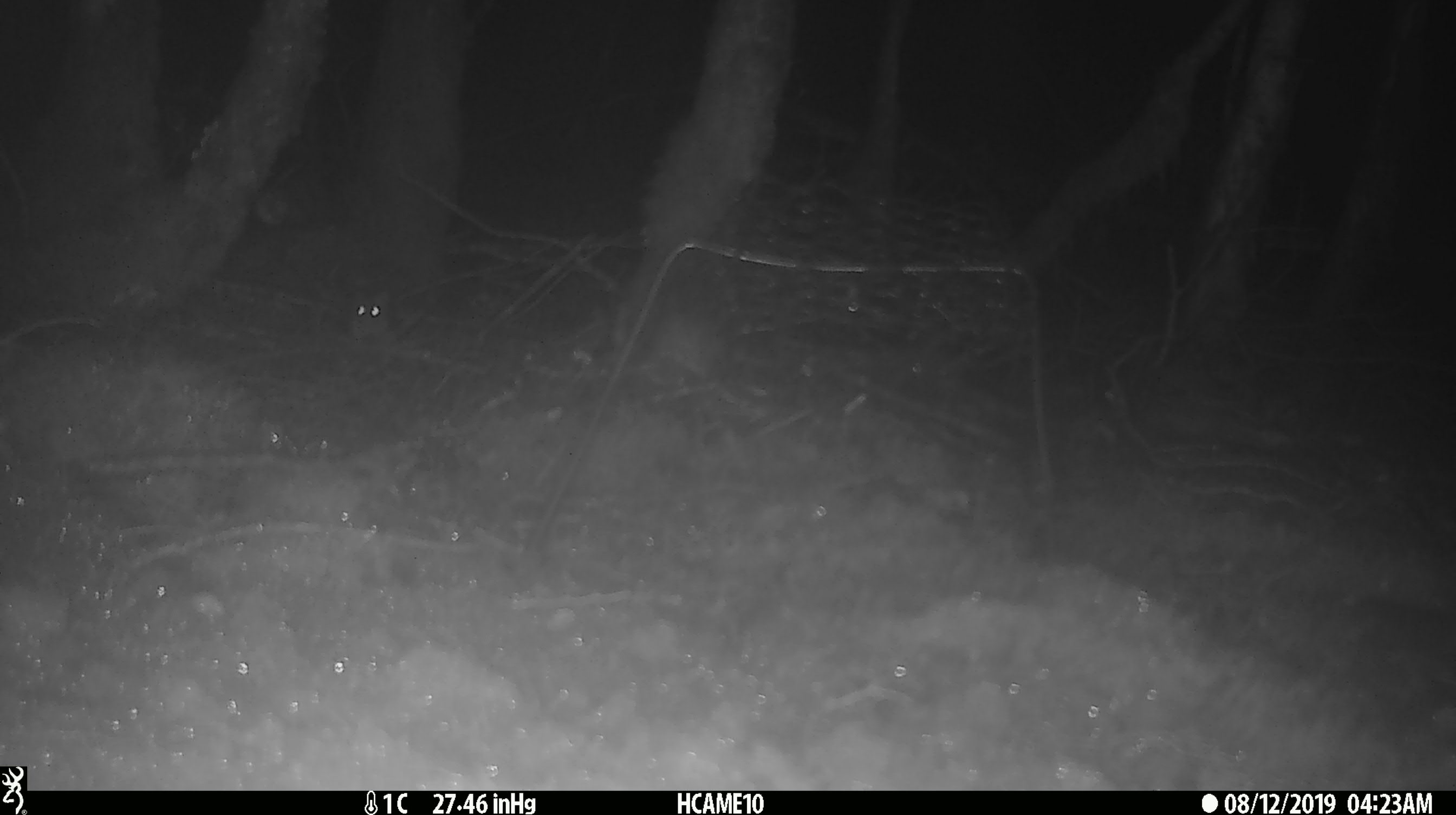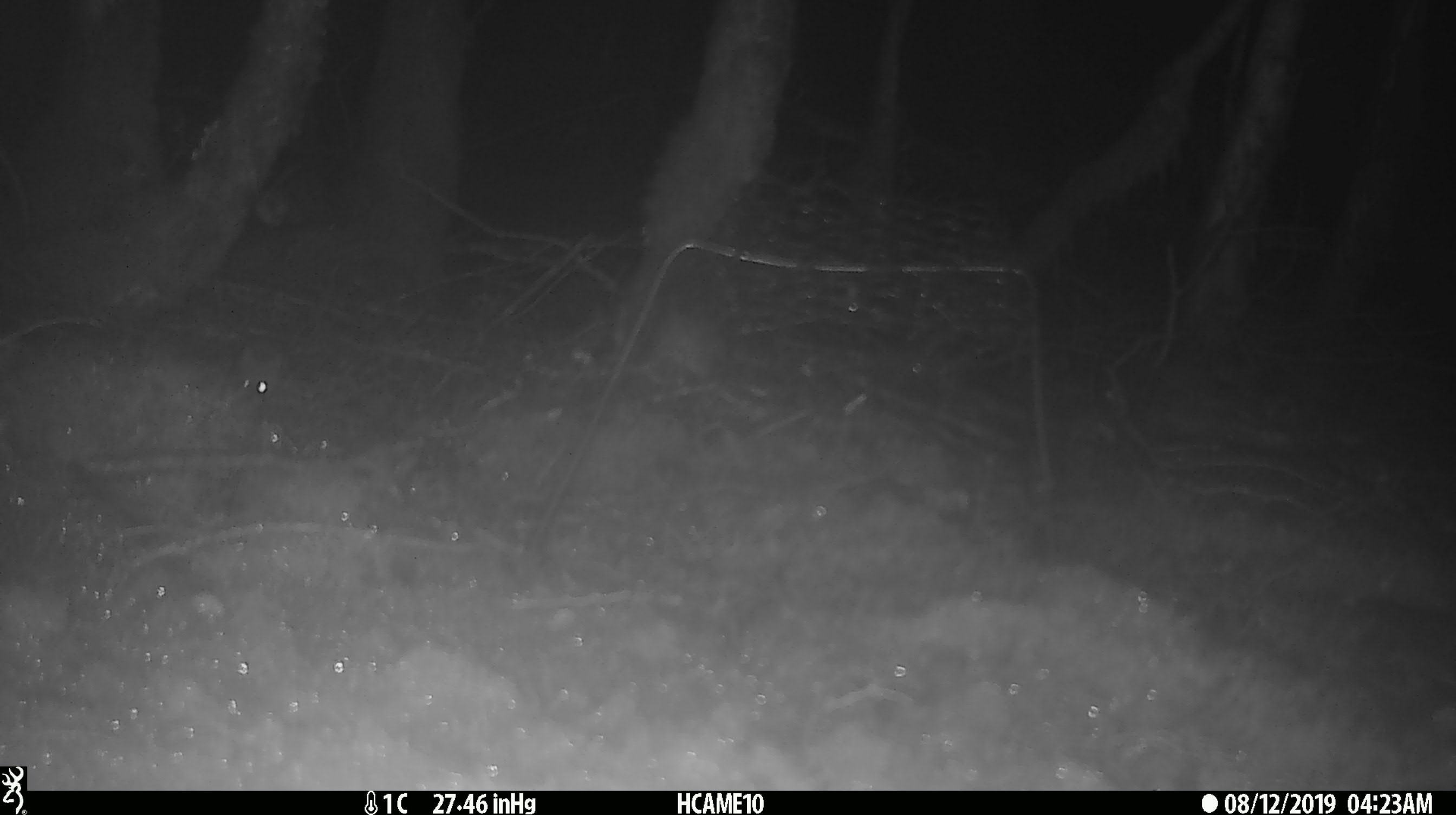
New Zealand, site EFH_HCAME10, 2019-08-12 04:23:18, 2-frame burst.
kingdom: Animalia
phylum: Chordata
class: Mammalia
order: Rodentia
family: Muridae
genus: Mus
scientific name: Mus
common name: mouse